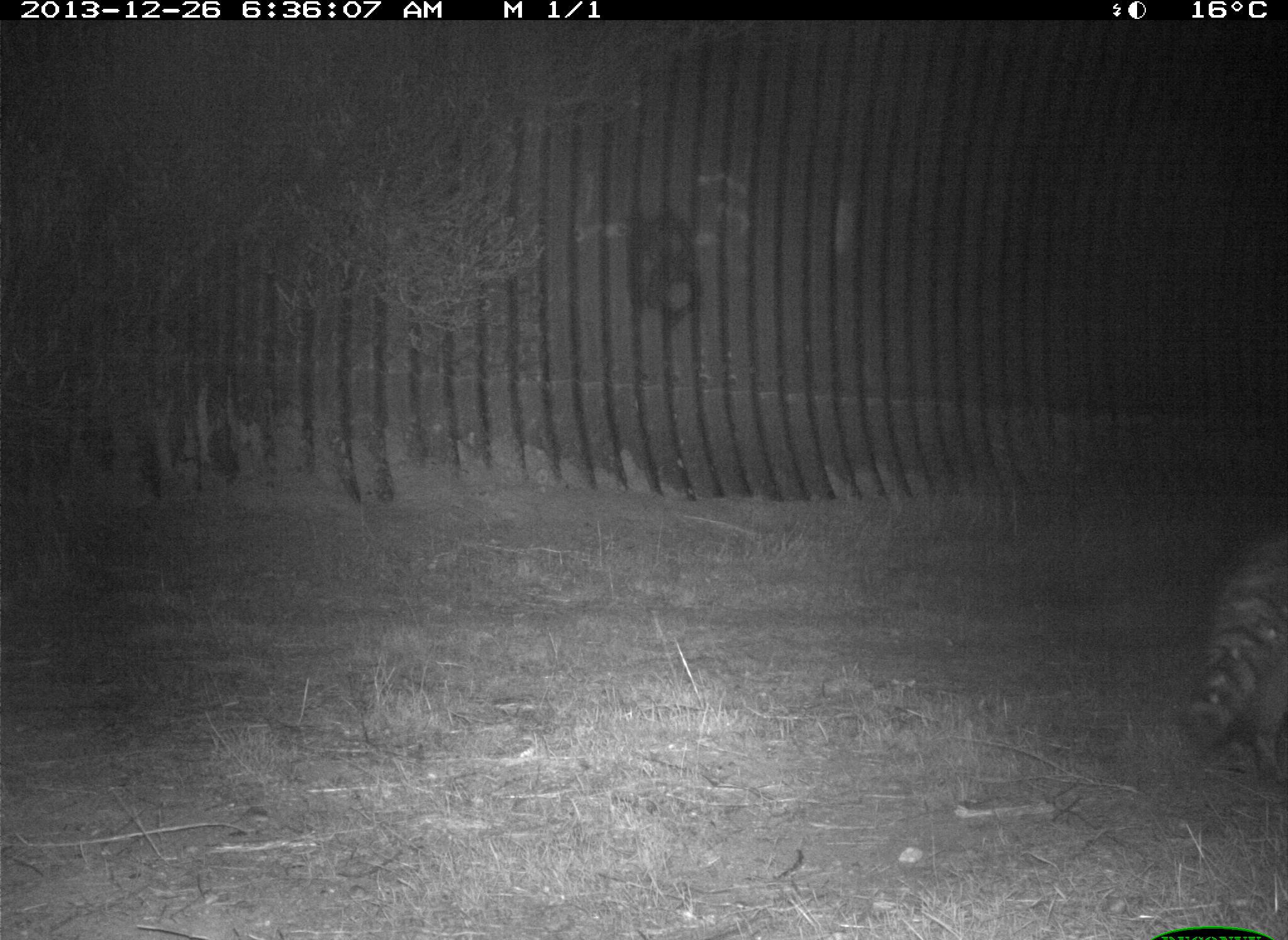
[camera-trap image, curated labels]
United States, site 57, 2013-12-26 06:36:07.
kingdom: Animalia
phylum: Chordata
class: Mammalia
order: Carnivora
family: Procyonidae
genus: Procyon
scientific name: Procyon lotor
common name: raccoon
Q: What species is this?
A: Raccoon (Procyon lotor).